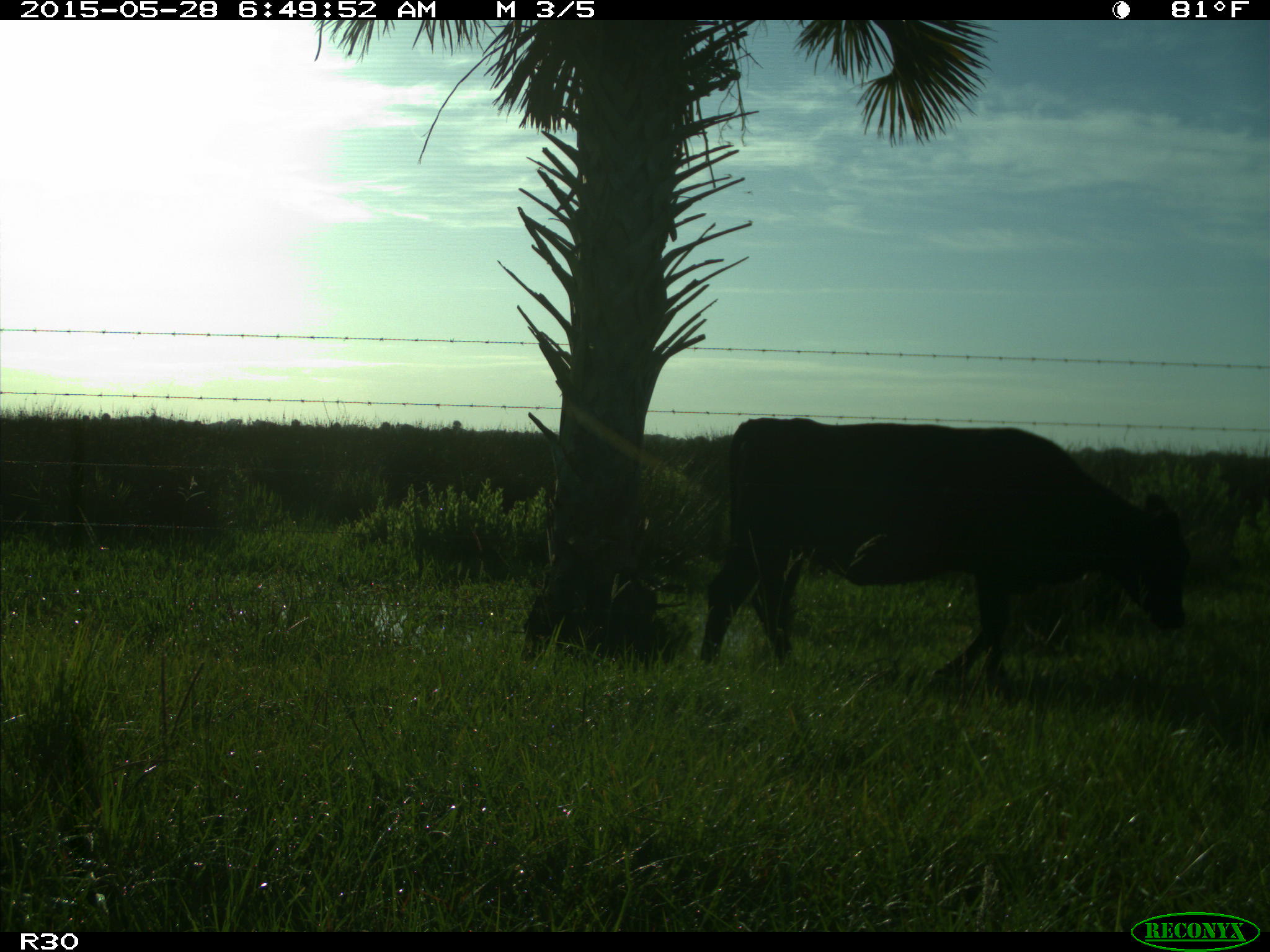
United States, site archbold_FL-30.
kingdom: Animalia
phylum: Chordata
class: Mammalia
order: Artiodactyla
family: Bovidae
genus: Bos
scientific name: Bos taurus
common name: domestic cow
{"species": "Bos taurus (domestic cow)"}